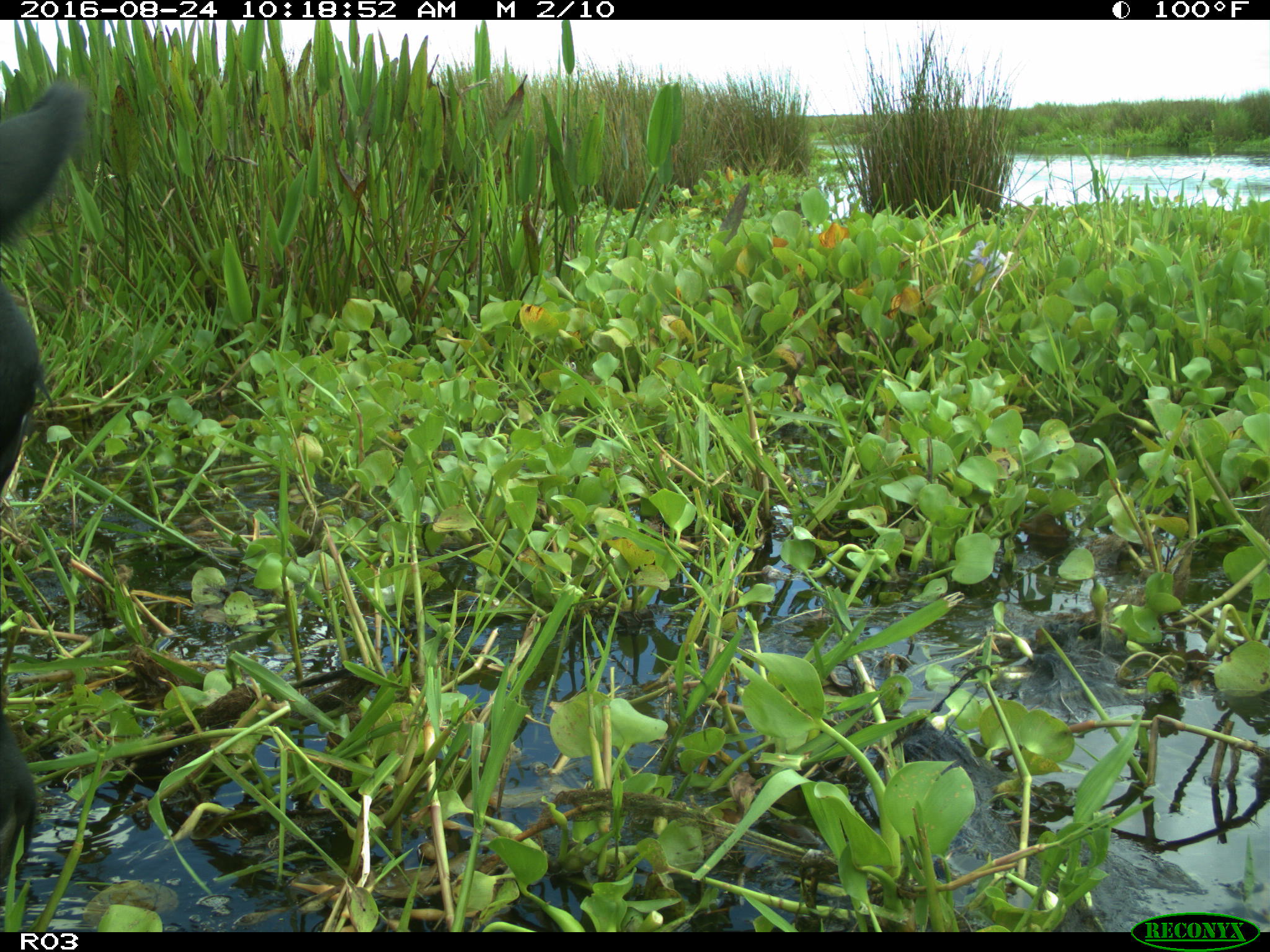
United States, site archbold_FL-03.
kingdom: Animalia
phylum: Chordata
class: Mammalia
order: Artiodactyla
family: Bovidae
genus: Bos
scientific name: Bos taurus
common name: domestic cow